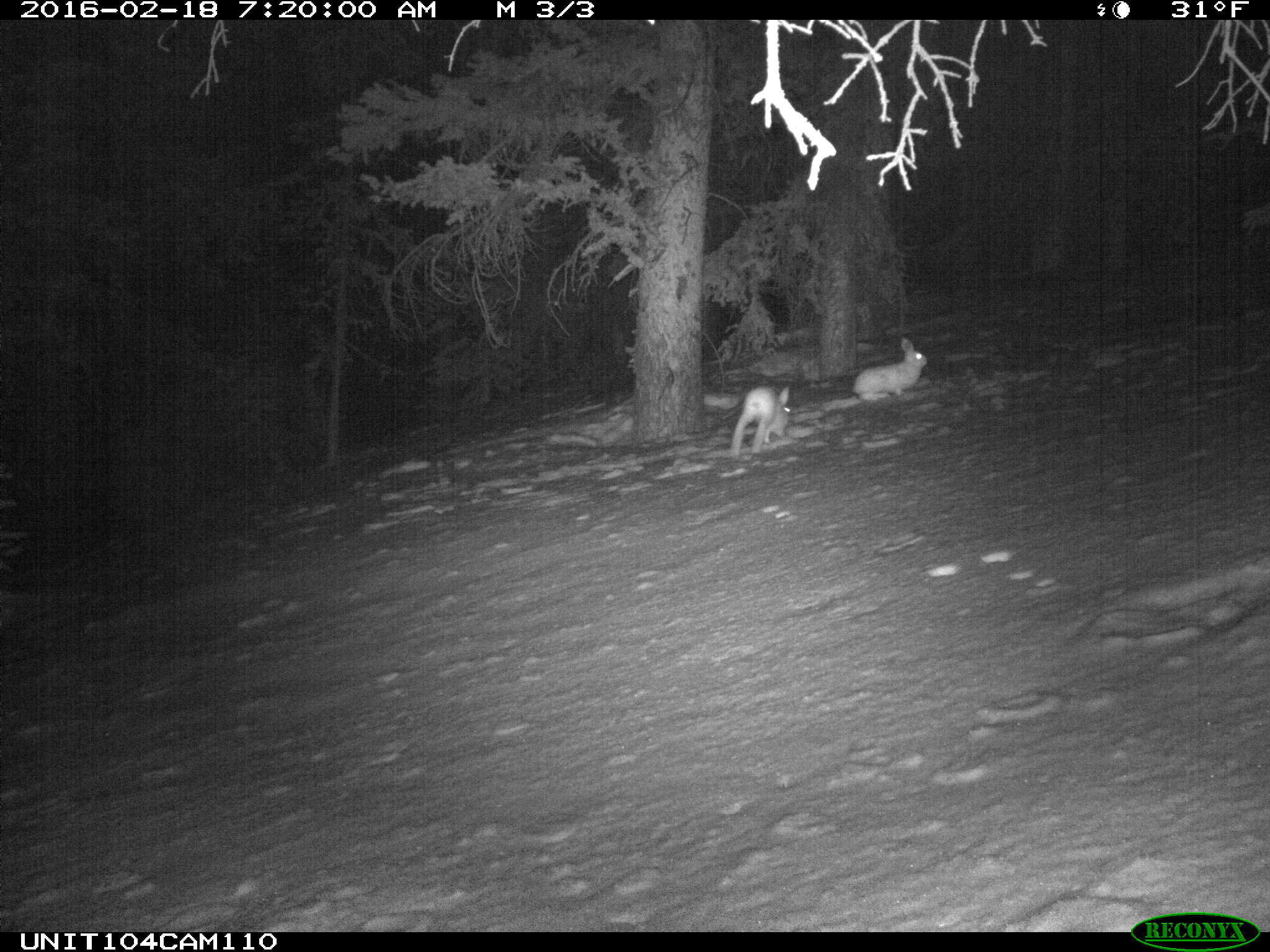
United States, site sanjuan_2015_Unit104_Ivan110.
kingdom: Animalia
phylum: Chordata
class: Mammalia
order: Lagomorpha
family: Leporidae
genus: Lepus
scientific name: Lepus americanus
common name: snowshoe hare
Lepus americanus (snowshoe hare).